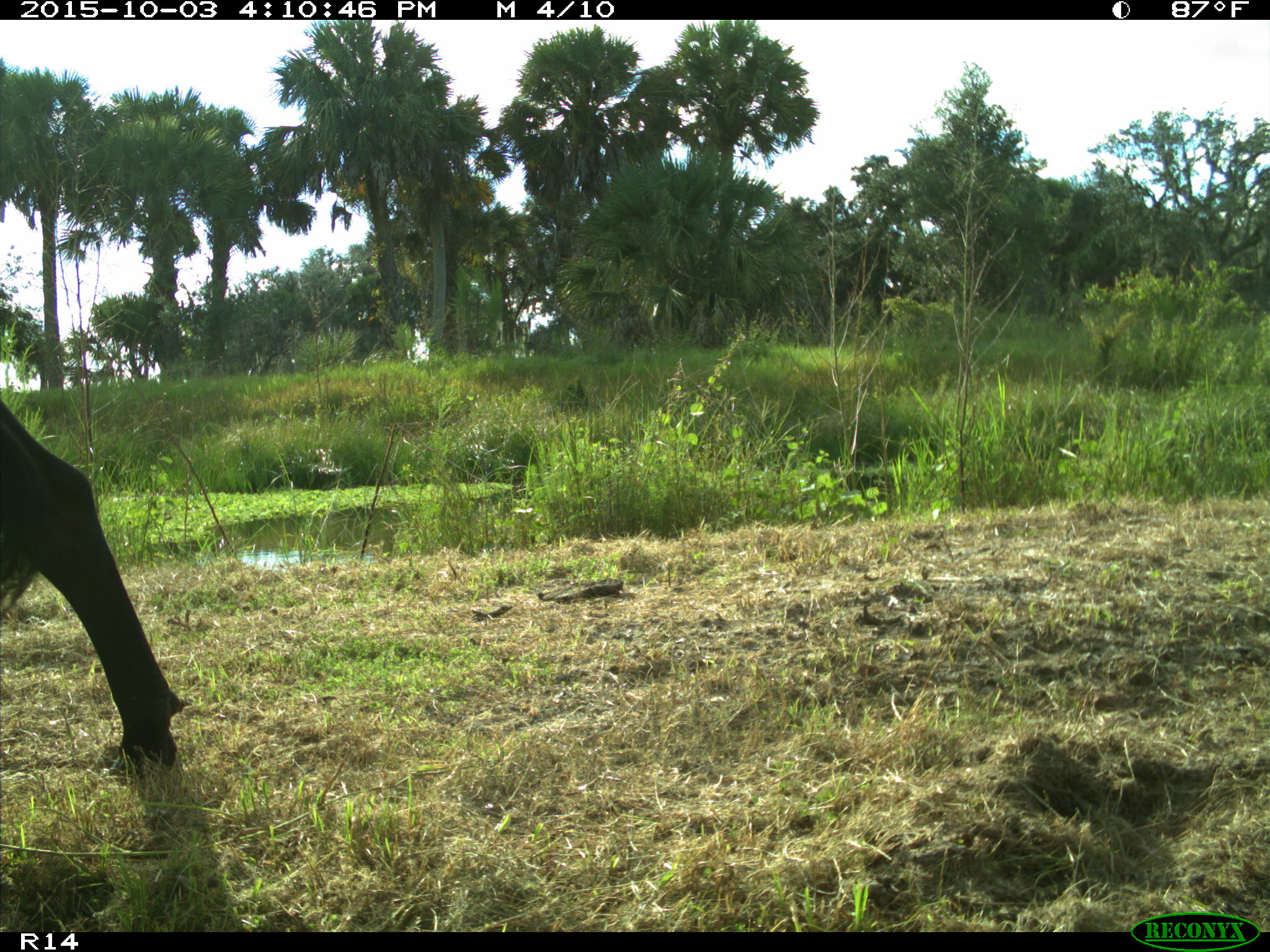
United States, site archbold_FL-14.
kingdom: Animalia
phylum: Chordata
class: Mammalia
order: Artiodactyla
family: Bovidae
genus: Bos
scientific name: Bos taurus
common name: domestic cow